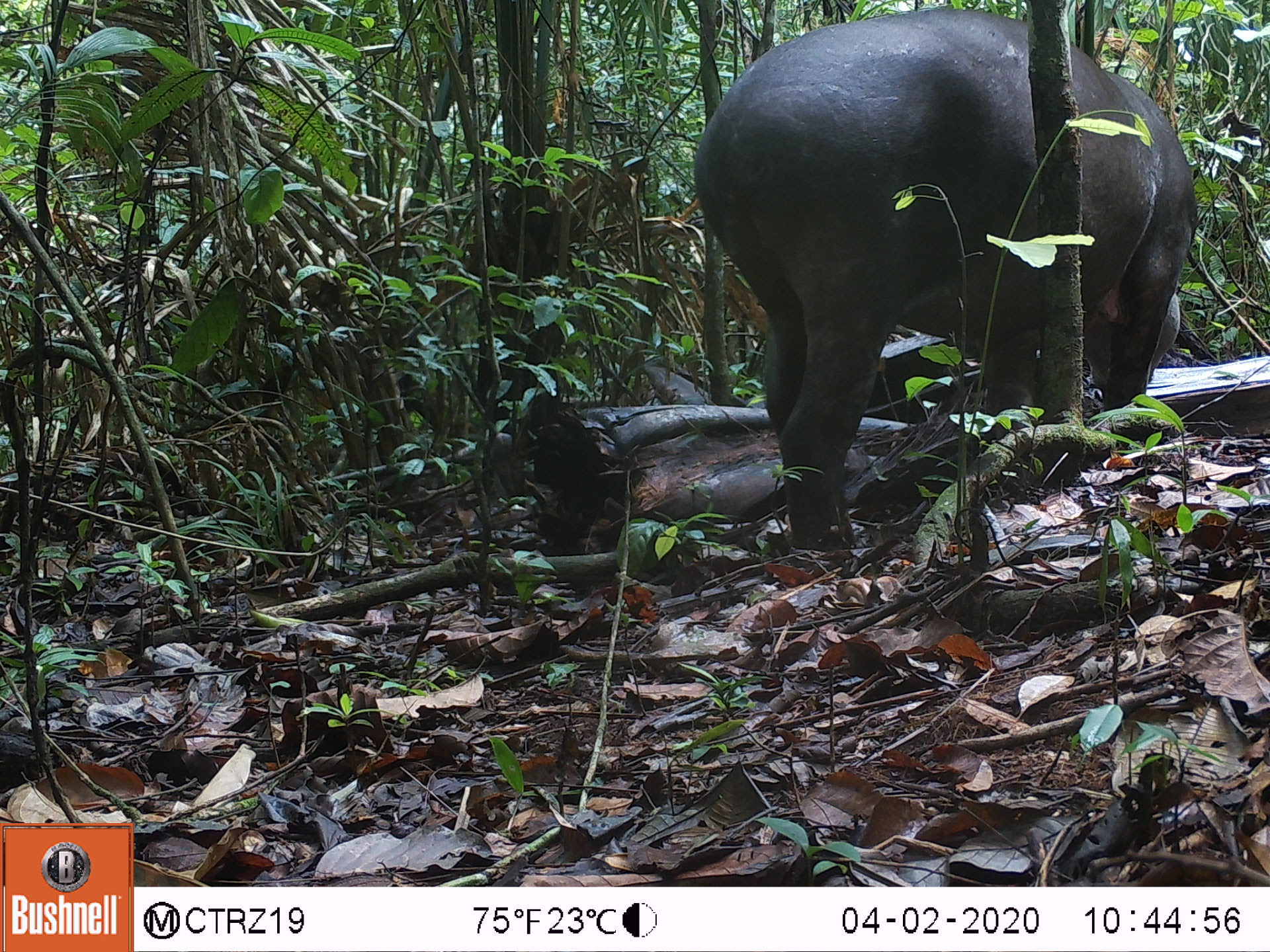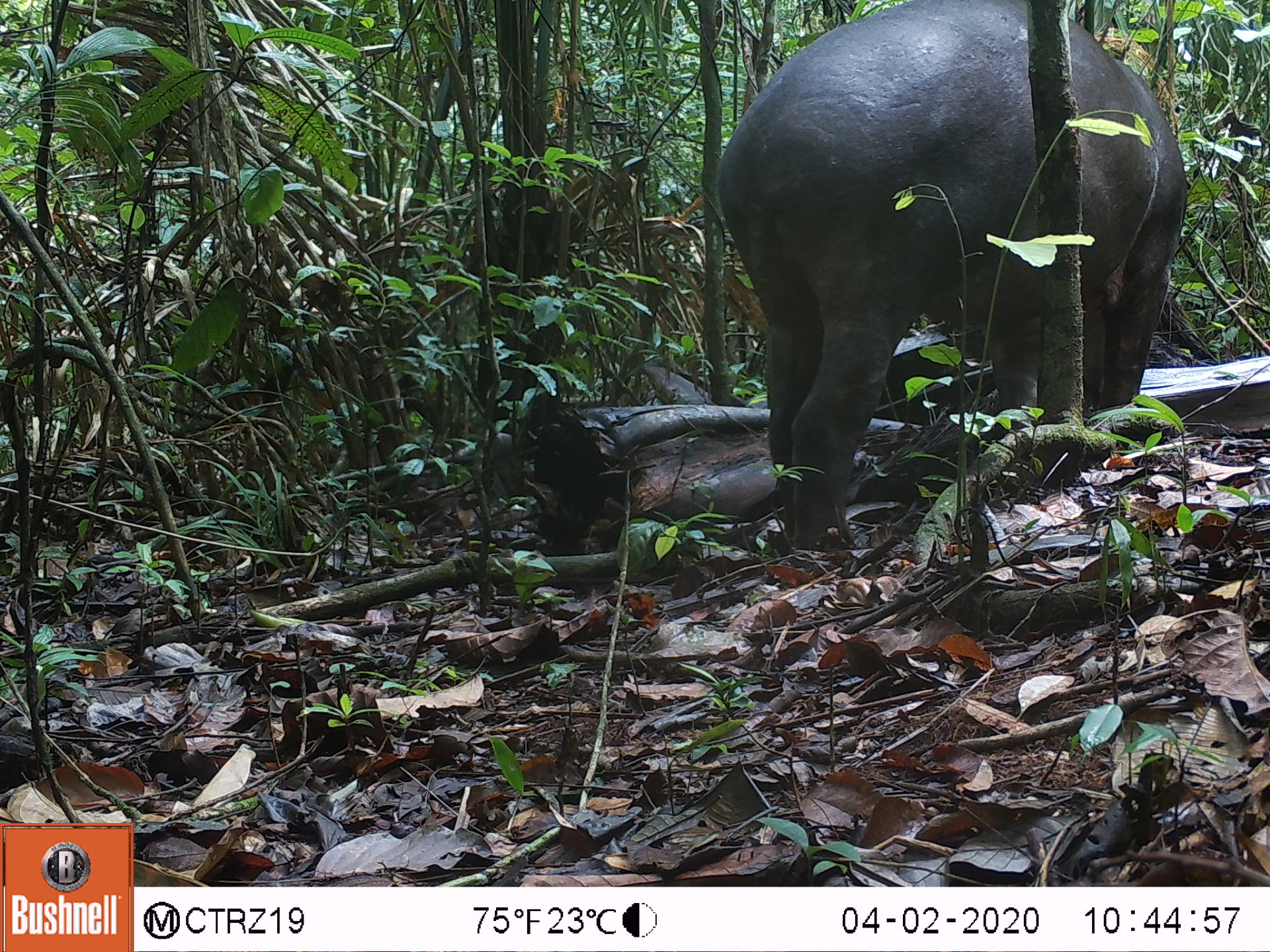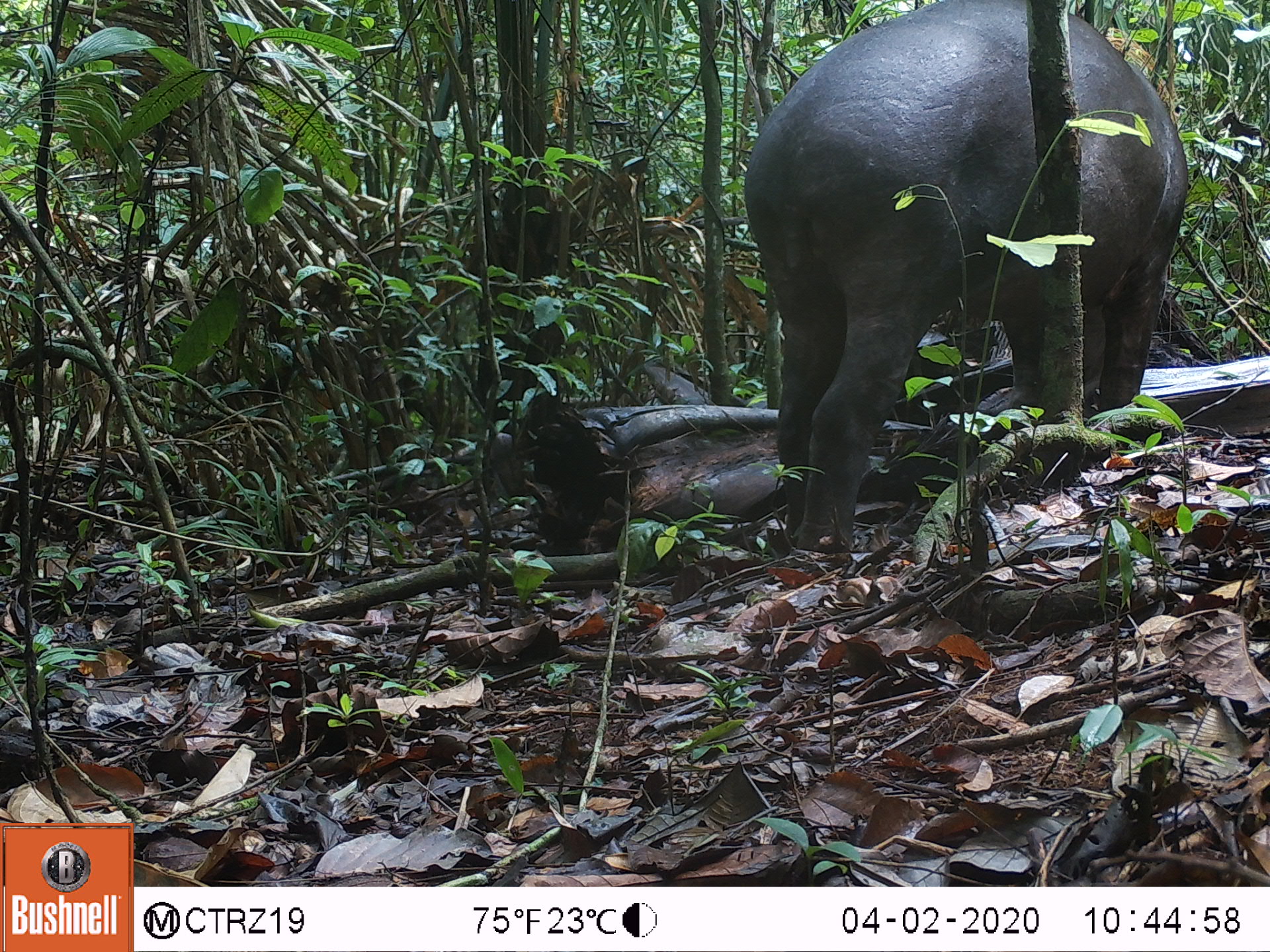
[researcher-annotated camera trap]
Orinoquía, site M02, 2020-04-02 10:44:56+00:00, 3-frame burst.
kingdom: Animalia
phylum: Chordata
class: Mammalia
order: Perissodactyla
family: Tapiridae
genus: Tapirus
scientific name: Tapirus terrestris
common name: lowland tapir